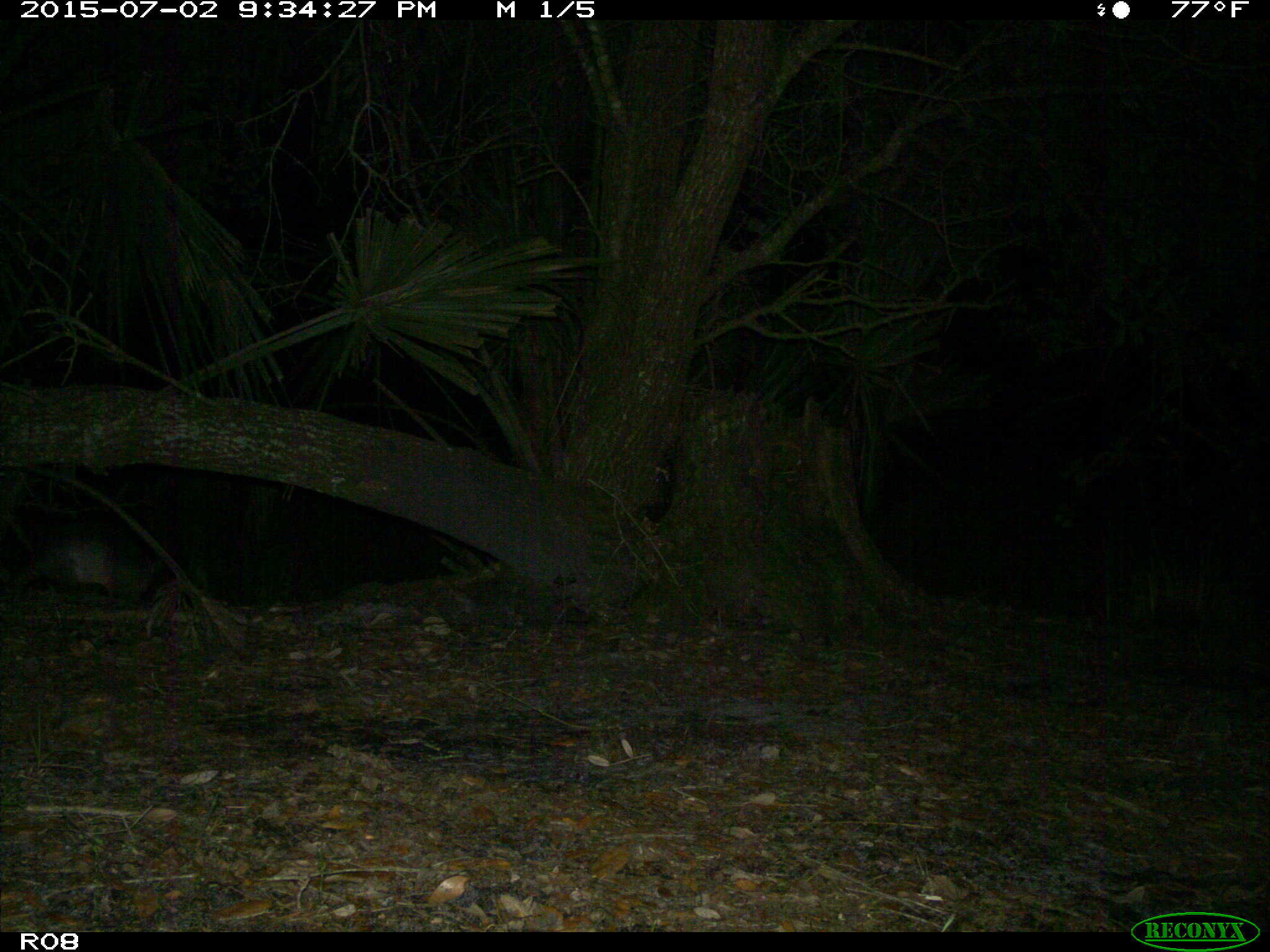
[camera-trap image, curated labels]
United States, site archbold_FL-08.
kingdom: Animalia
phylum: Chordata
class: Mammalia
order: Cingulata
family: Dasypodidae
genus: Dasypus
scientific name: Dasypus novemcinctus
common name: nine-banded armadillo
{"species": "Dasypus novemcinctus (nine-banded armadillo)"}